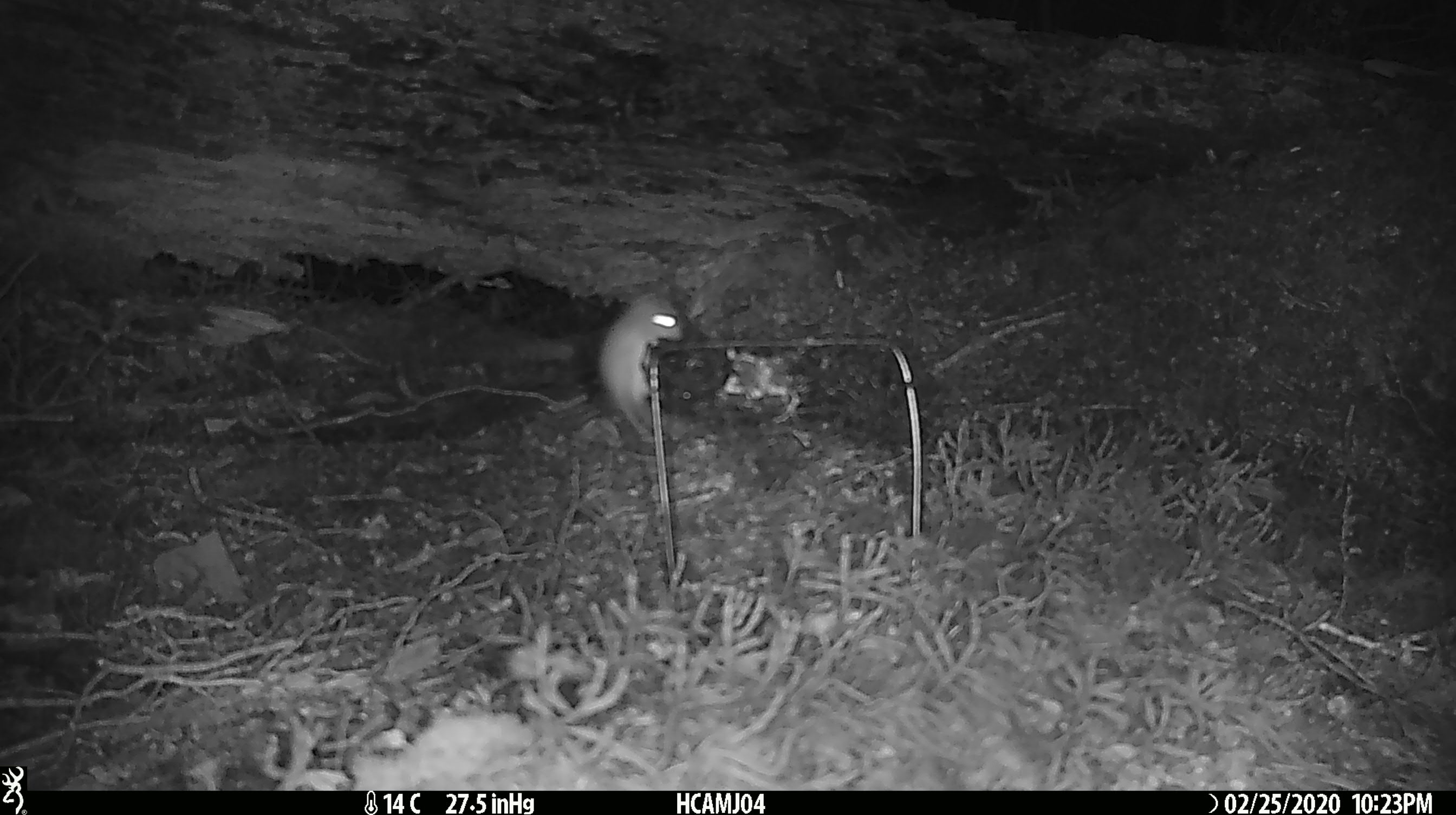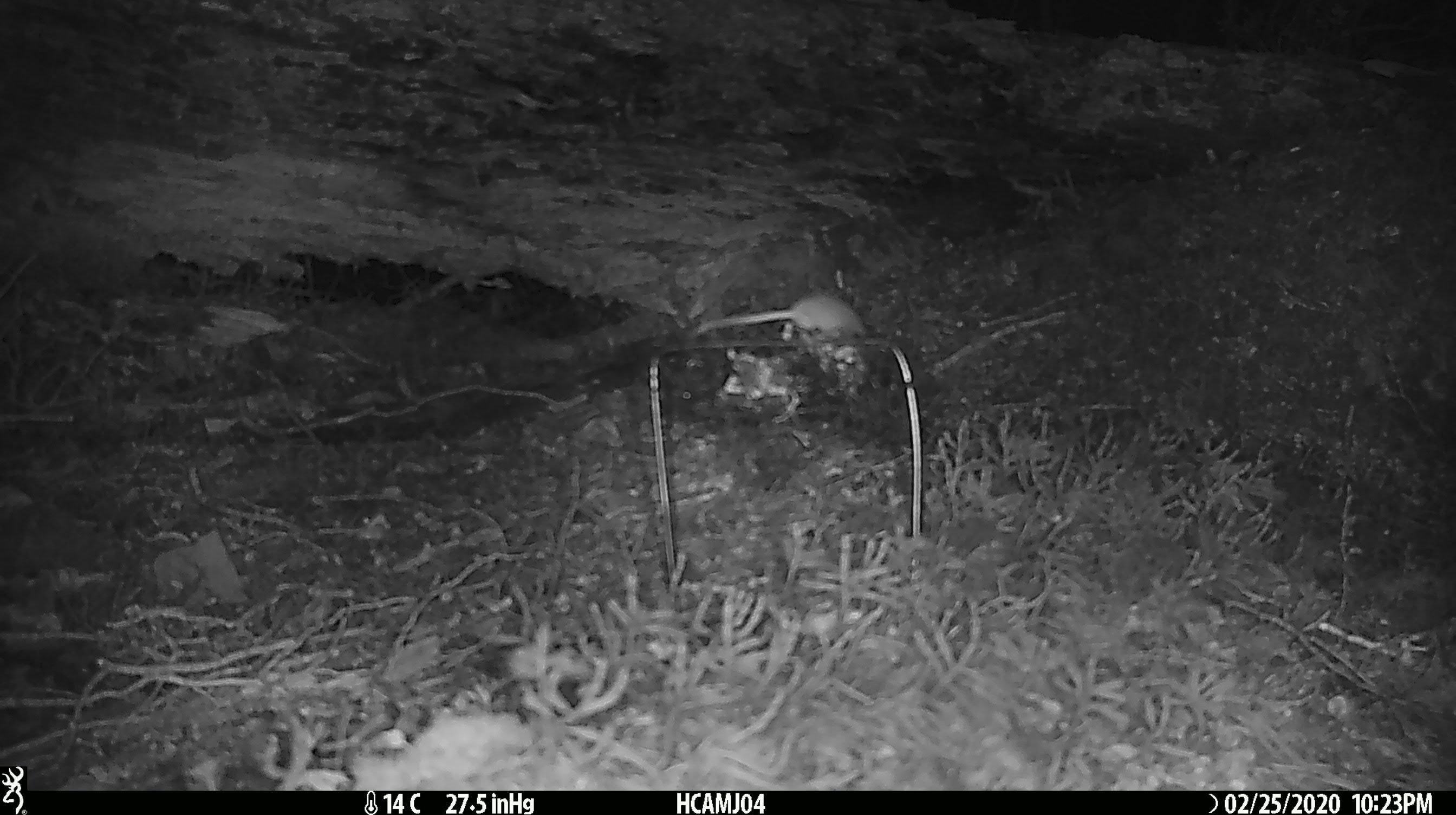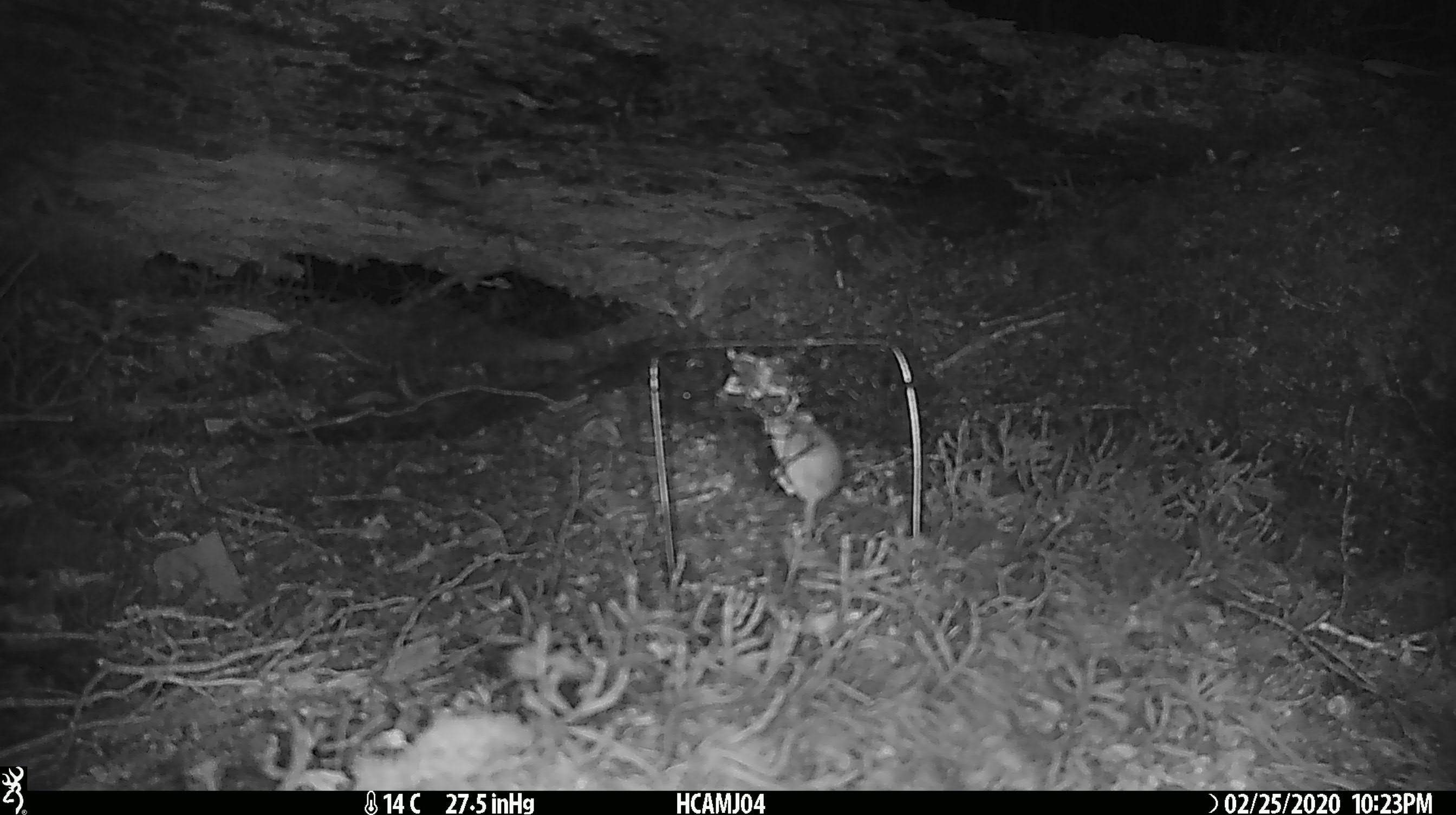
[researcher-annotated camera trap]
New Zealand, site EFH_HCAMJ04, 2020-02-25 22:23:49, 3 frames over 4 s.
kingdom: Animalia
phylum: Chordata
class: Mammalia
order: Rodentia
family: Muridae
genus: Mus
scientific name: Mus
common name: mouse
Mouse (Mus).